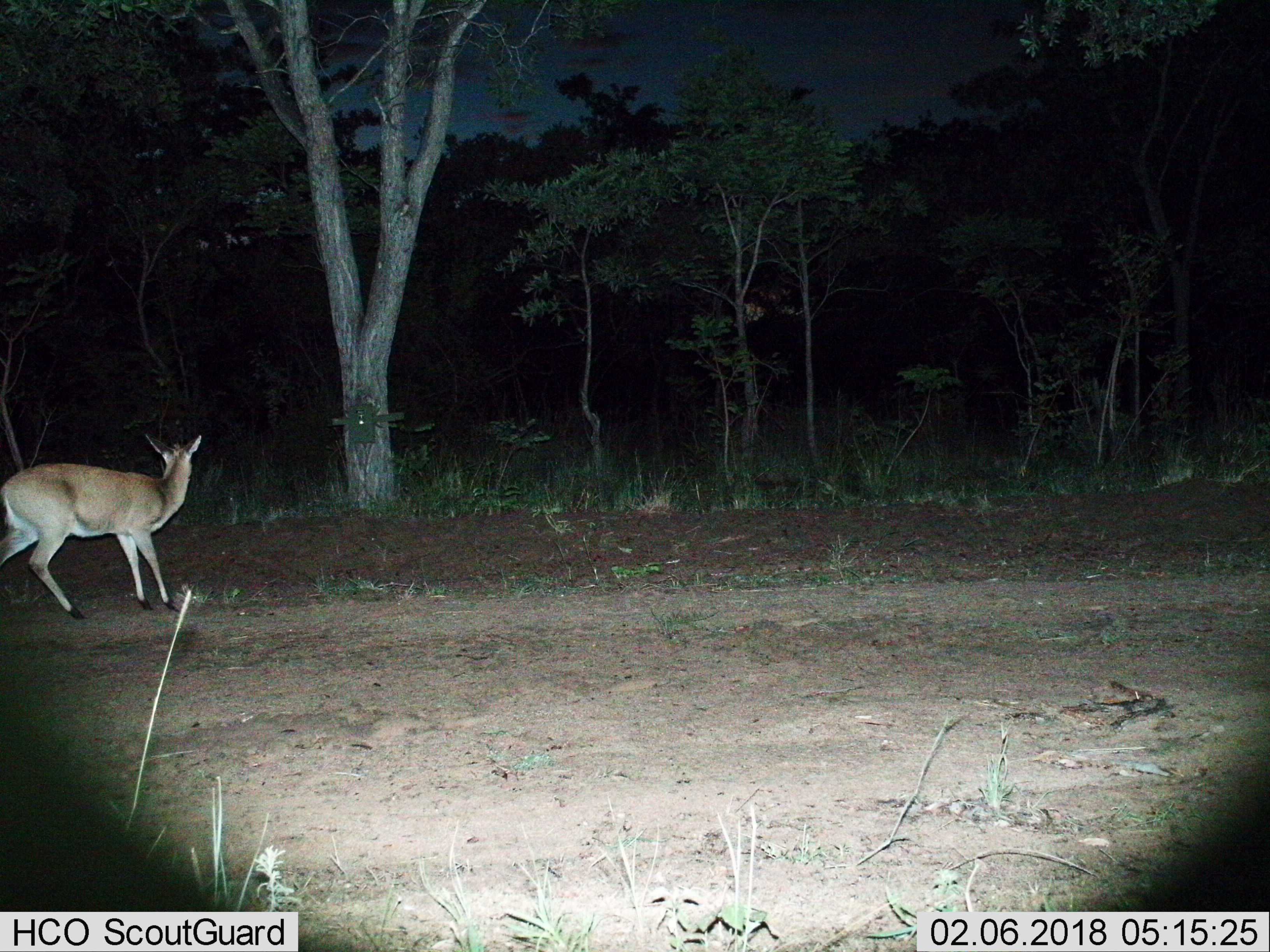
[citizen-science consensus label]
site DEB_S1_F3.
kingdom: Animalia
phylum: Chordata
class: Mammalia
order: Artiodactyla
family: Bovidae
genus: Sylvicapra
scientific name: Sylvicapra grimmia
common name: common duiker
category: duikercommongrey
Duikercommongrey (common duiker) (Sylvicapra grimmia), count 1. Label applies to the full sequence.